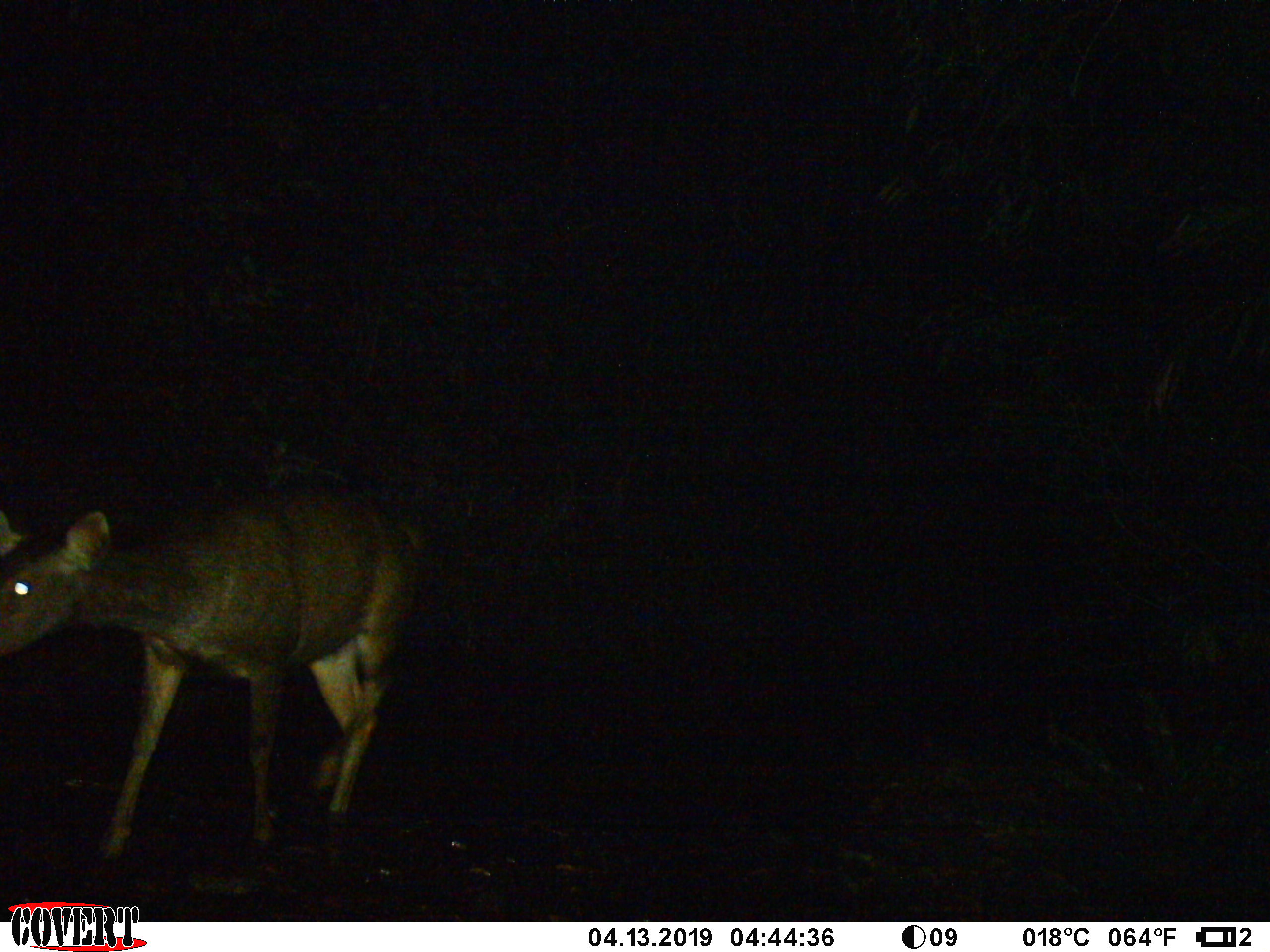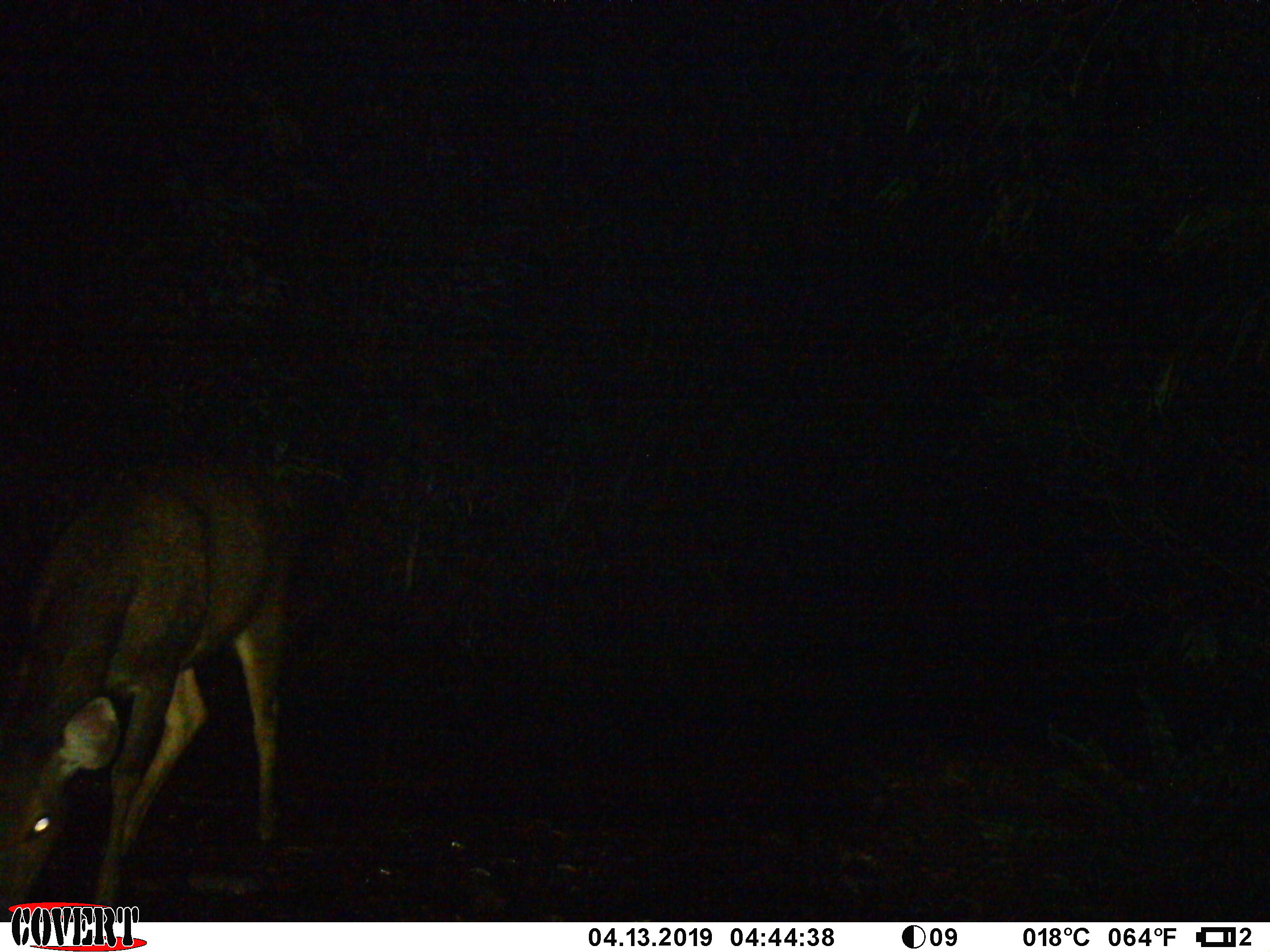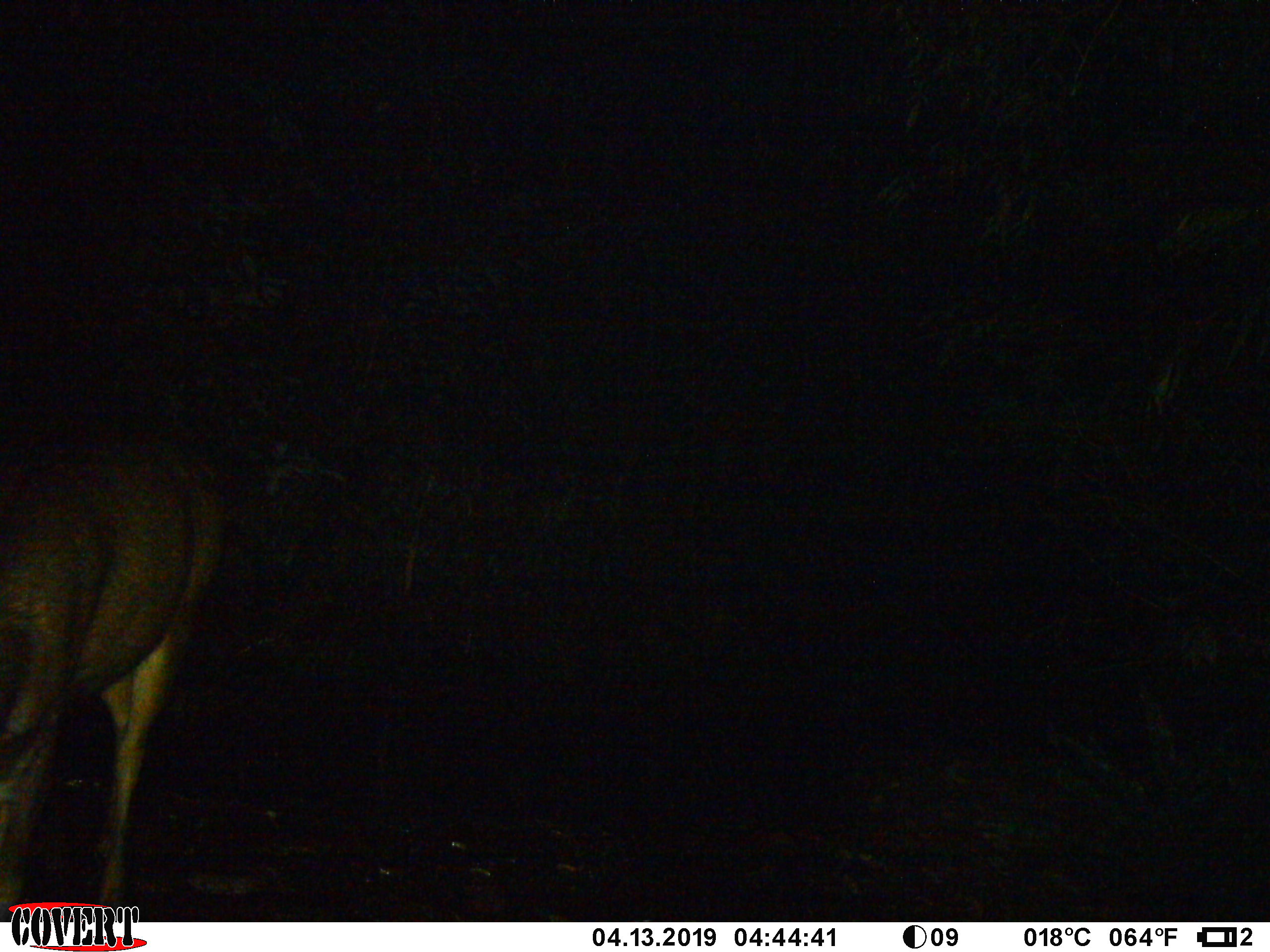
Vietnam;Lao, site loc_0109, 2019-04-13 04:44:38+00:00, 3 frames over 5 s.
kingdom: Animalia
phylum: Chordata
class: Mammalia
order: Artiodactyla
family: Cervidae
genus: Rusa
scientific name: Rusa unicolor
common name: sambar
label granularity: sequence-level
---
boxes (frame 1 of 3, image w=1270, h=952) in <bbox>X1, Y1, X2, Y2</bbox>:
sambar: <bbox>0, 483, 427, 857</bbox>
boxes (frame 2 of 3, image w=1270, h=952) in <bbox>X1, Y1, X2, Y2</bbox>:
sambar: <bbox>0, 458, 293, 922</bbox>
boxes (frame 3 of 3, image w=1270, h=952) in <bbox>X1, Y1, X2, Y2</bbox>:
sambar: <bbox>0, 435, 228, 922</bbox>